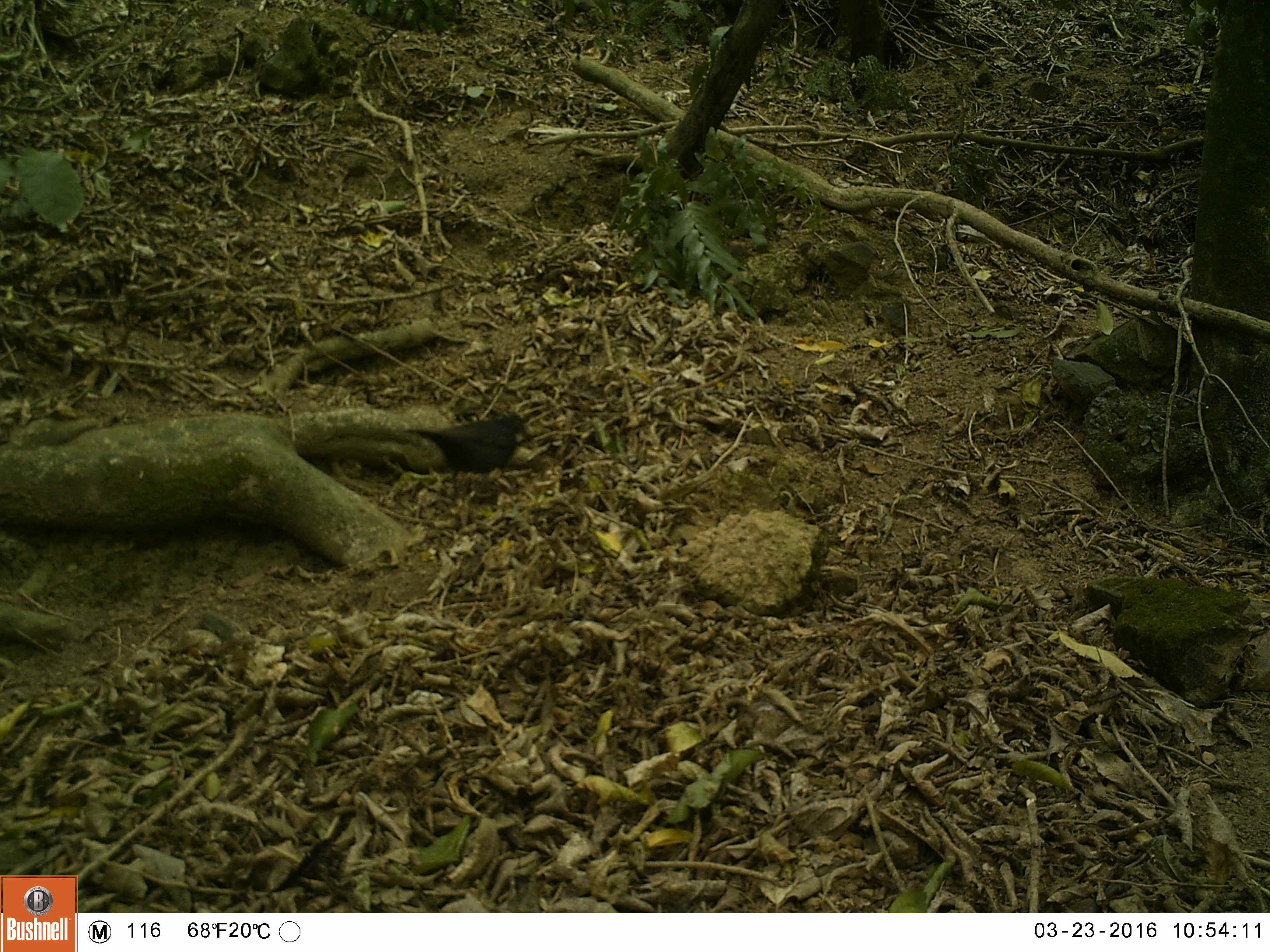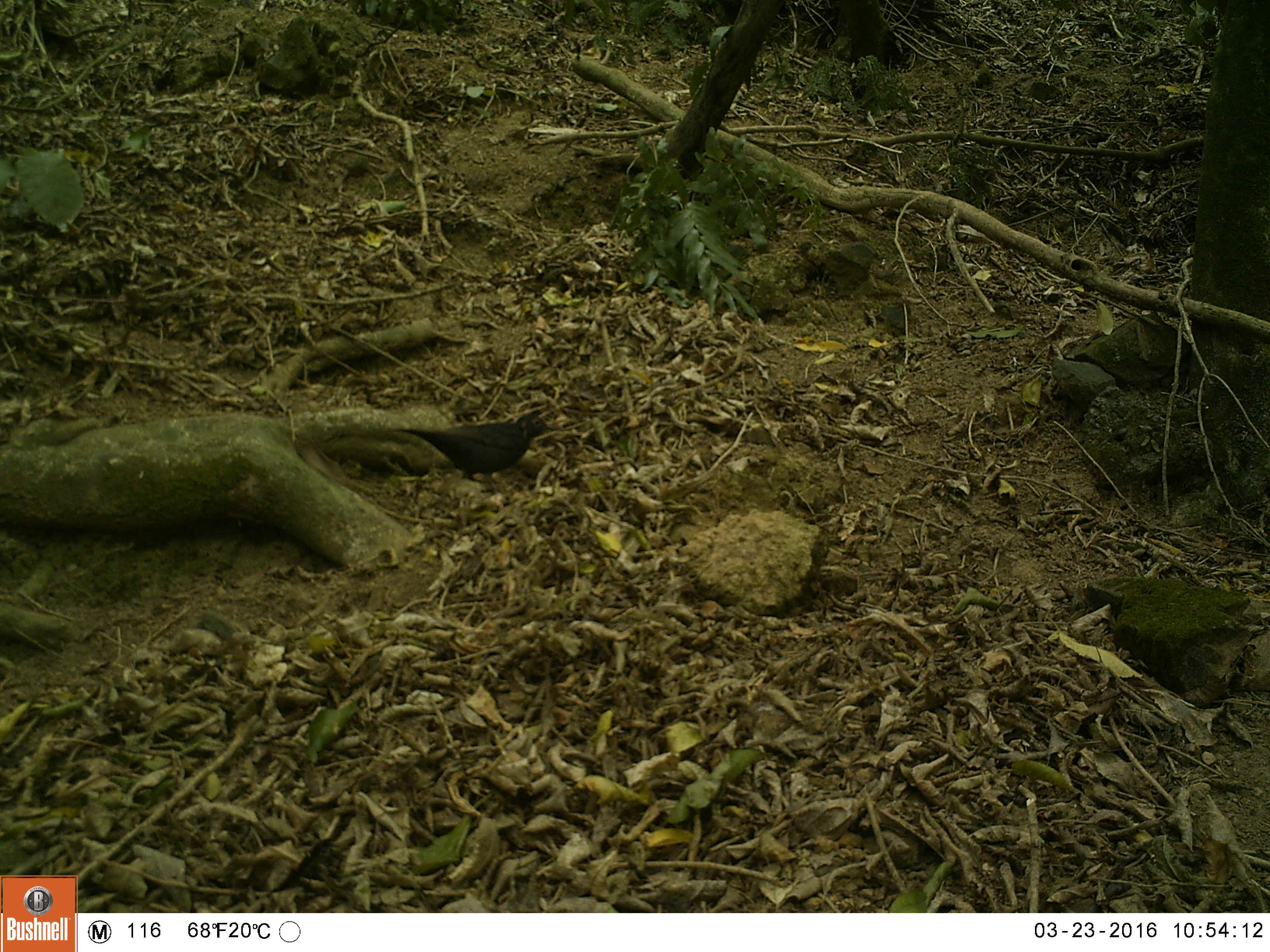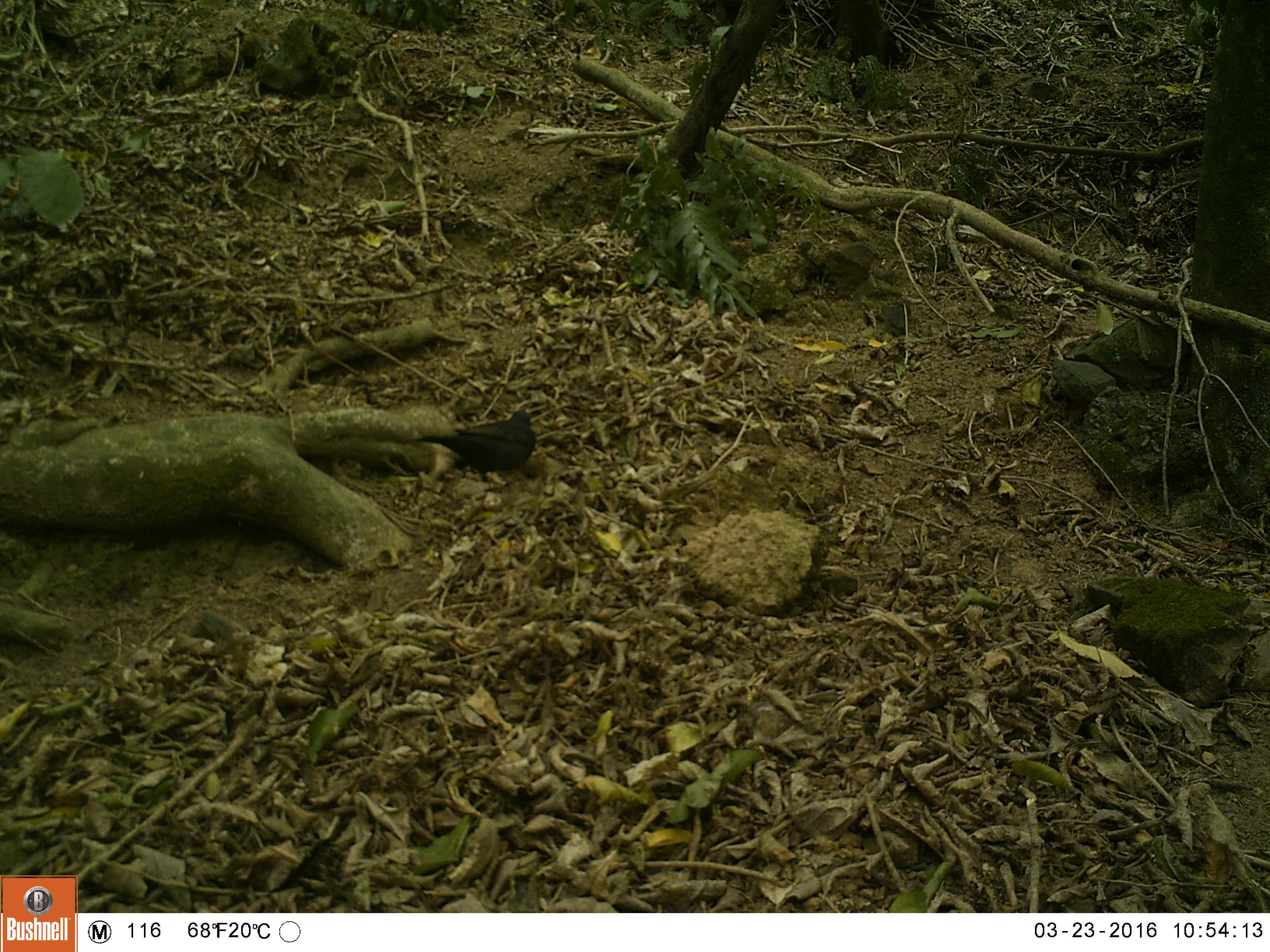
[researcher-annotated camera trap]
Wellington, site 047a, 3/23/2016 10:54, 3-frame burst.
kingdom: Animalia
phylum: Chordata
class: Aves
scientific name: Aves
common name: bird